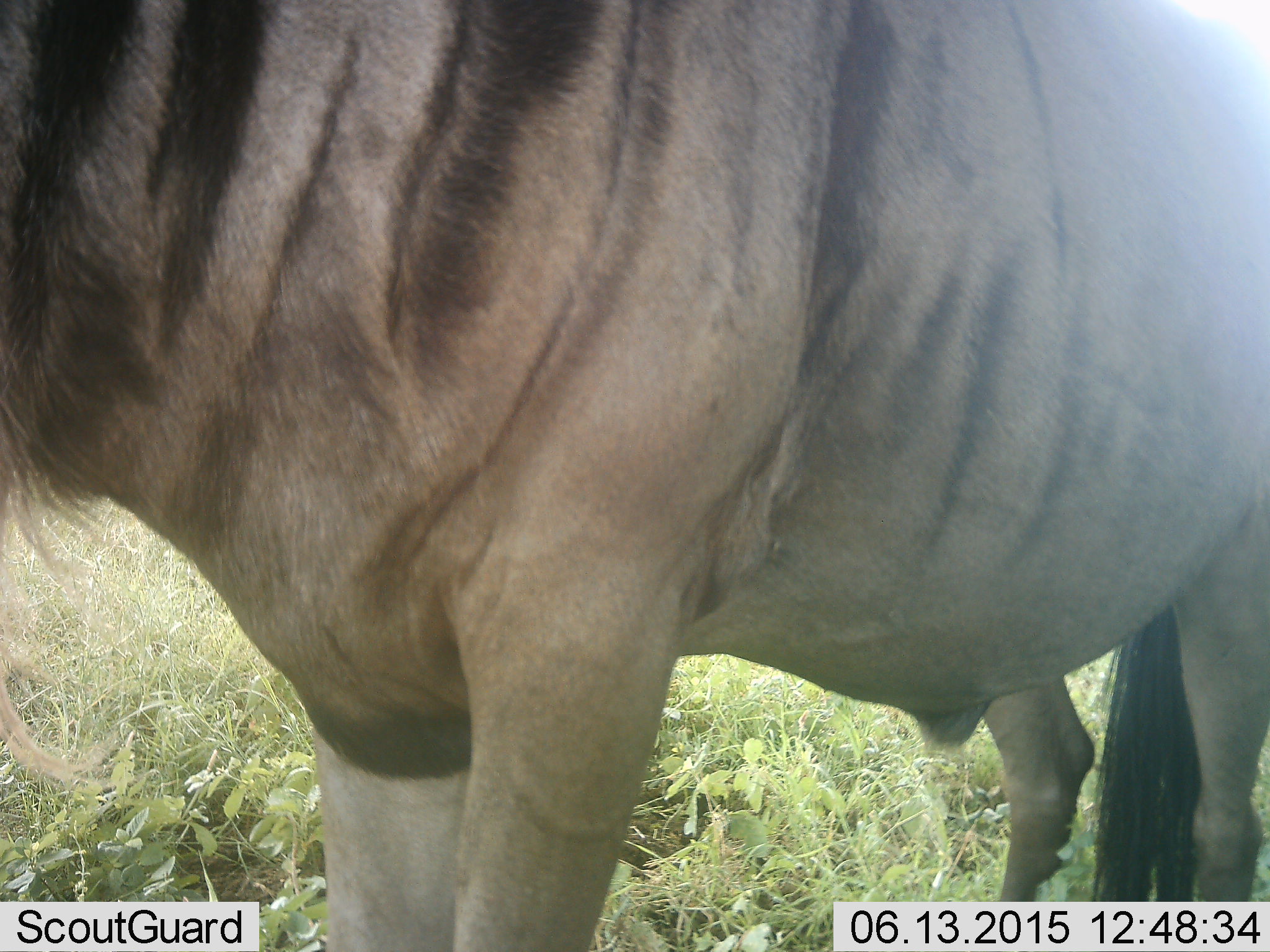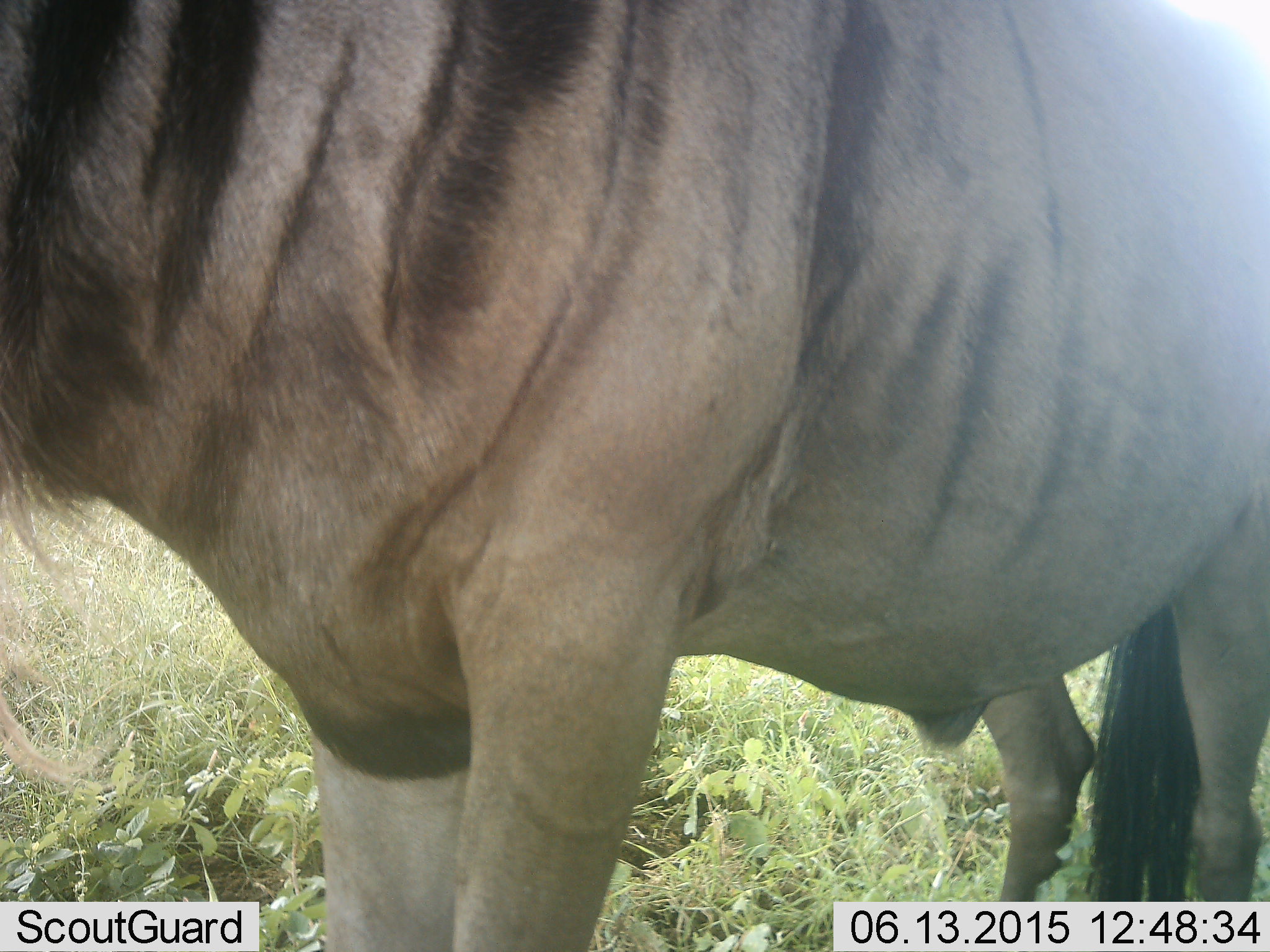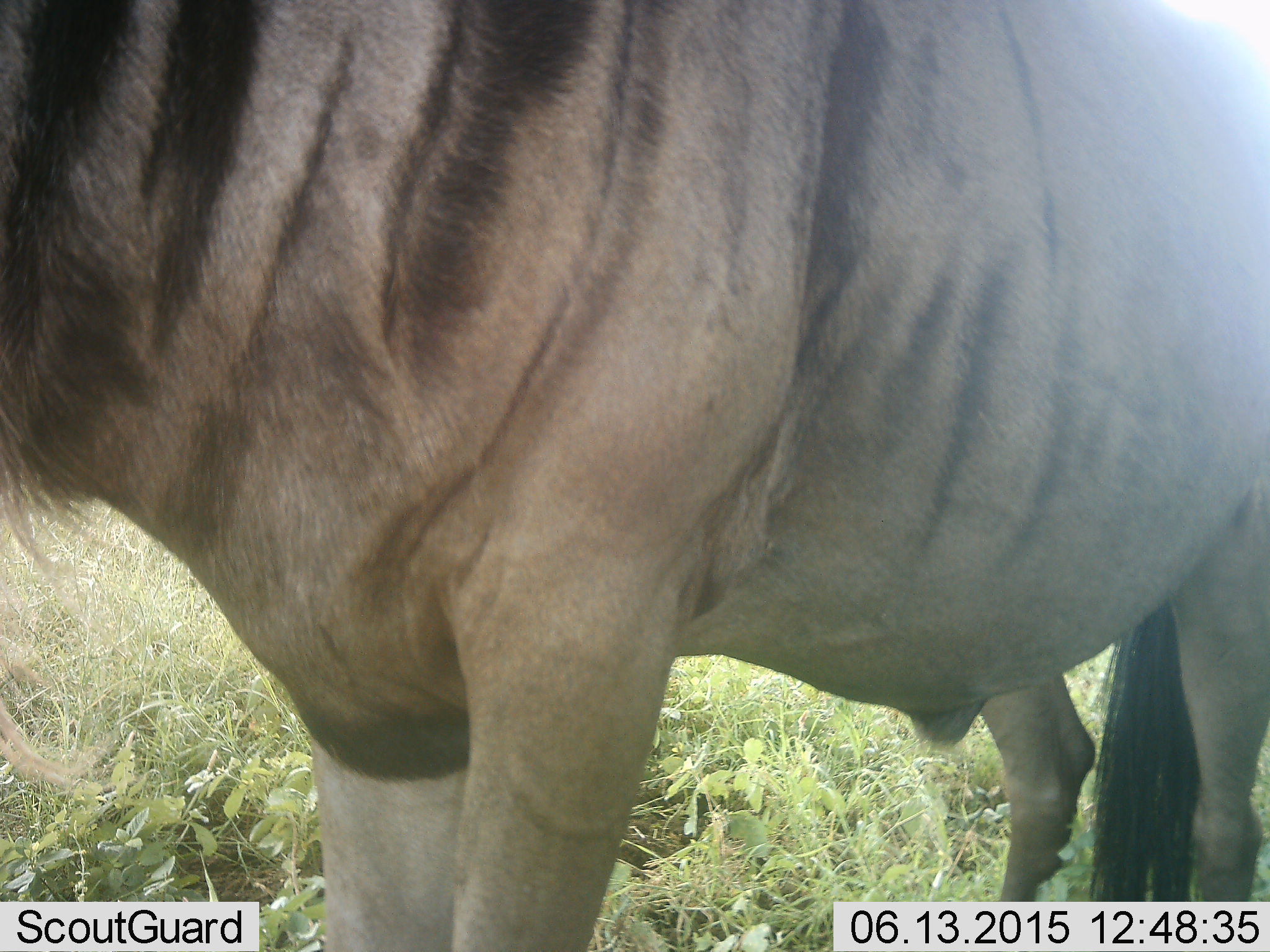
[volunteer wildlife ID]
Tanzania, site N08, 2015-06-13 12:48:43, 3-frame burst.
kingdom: Animalia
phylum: Chordata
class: Mammalia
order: Artiodactyla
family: Bovidae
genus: Connochaetes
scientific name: Connochaetes taurinus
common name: blue wildebeest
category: wildebeest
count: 1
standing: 100%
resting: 0%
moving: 0%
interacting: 0%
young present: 0%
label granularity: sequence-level